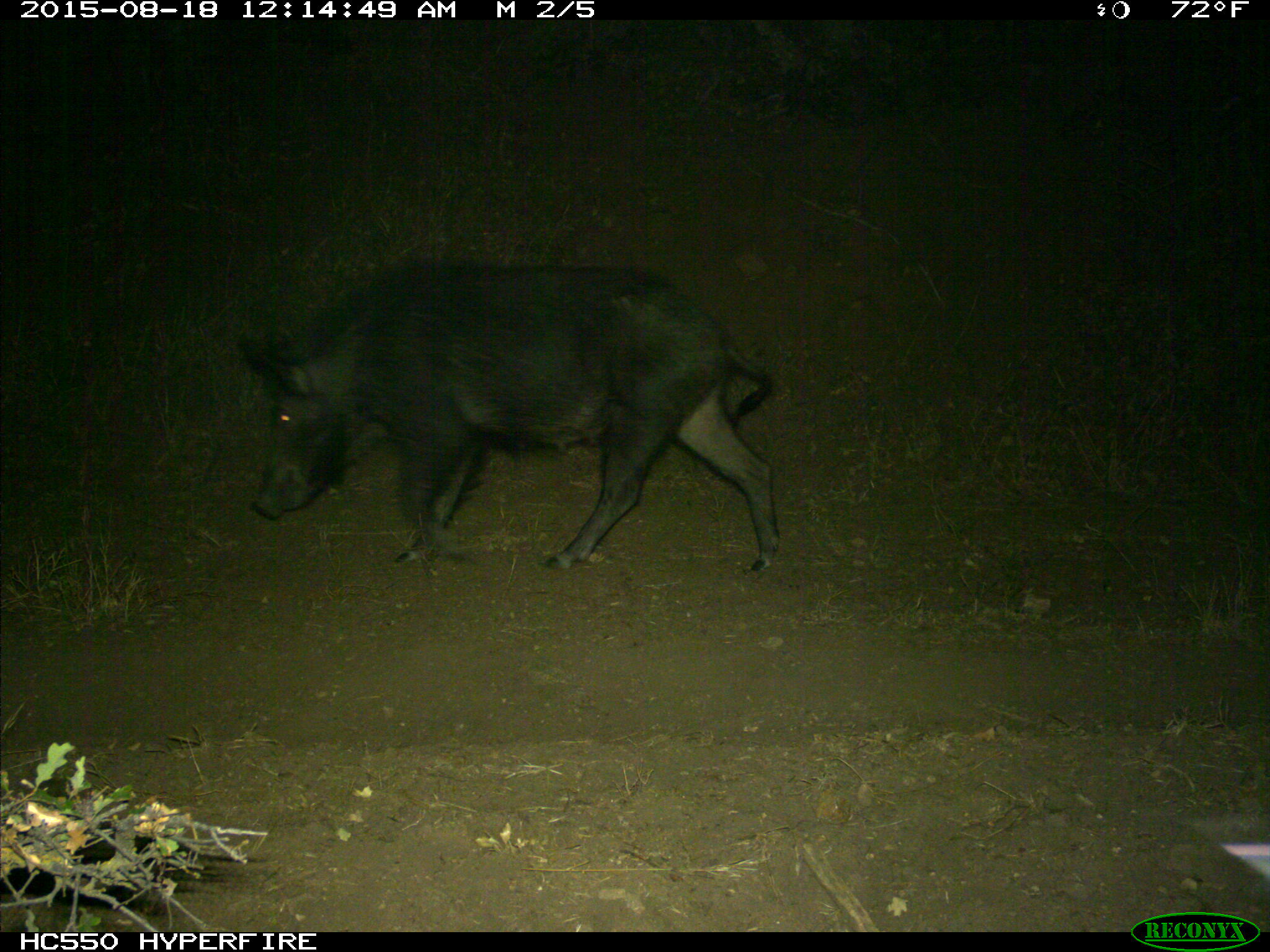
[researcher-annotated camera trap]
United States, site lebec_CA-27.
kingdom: Animalia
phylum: Chordata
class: Mammalia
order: Artiodactyla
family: Suidae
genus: Sus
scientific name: Sus scrofa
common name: wild boar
Sus scrofa (wild boar).